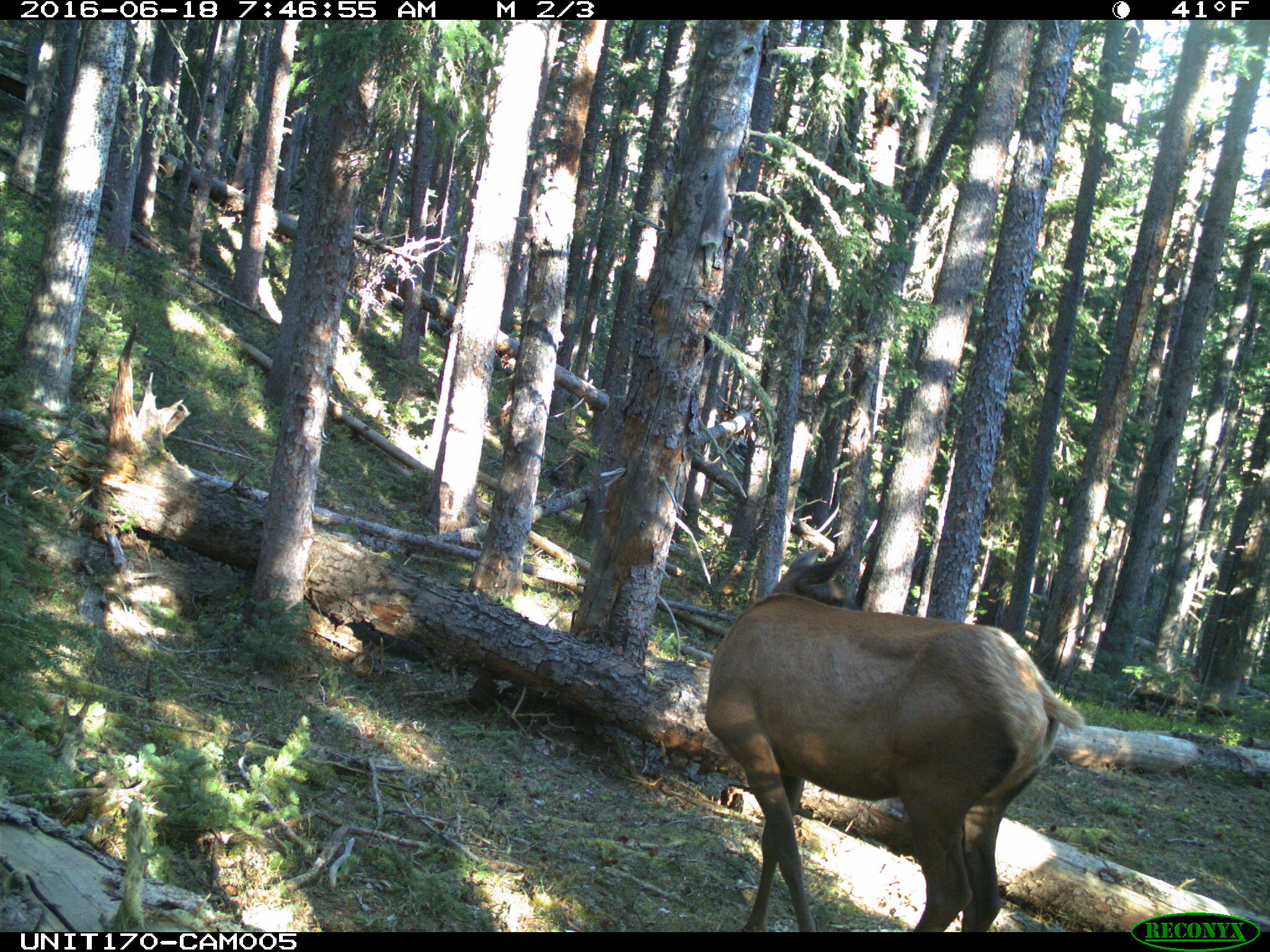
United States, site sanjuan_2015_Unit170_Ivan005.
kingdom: Animalia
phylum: Chordata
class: Mammalia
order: Artiodactyla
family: Cervidae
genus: Cervus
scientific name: Cervus elaphus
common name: red deer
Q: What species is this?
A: Cervus elaphus (red deer).